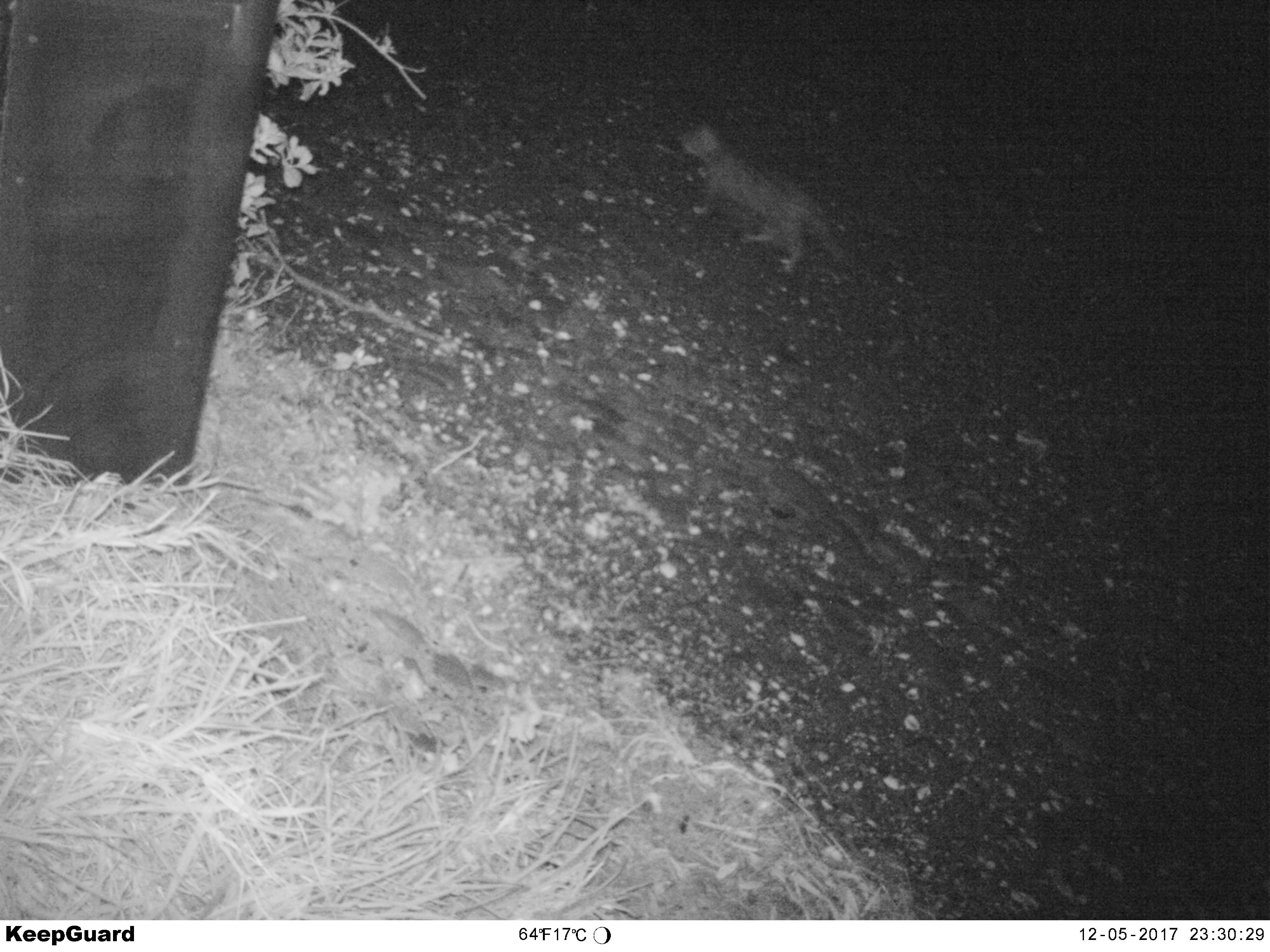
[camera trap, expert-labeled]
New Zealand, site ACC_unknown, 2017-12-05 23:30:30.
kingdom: Animalia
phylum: Chordata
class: Mammalia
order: Carnivora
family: Felidae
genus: Felis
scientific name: Felis catus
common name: domestic cat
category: cat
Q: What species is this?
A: Cat (domestic cat) (Felis catus).